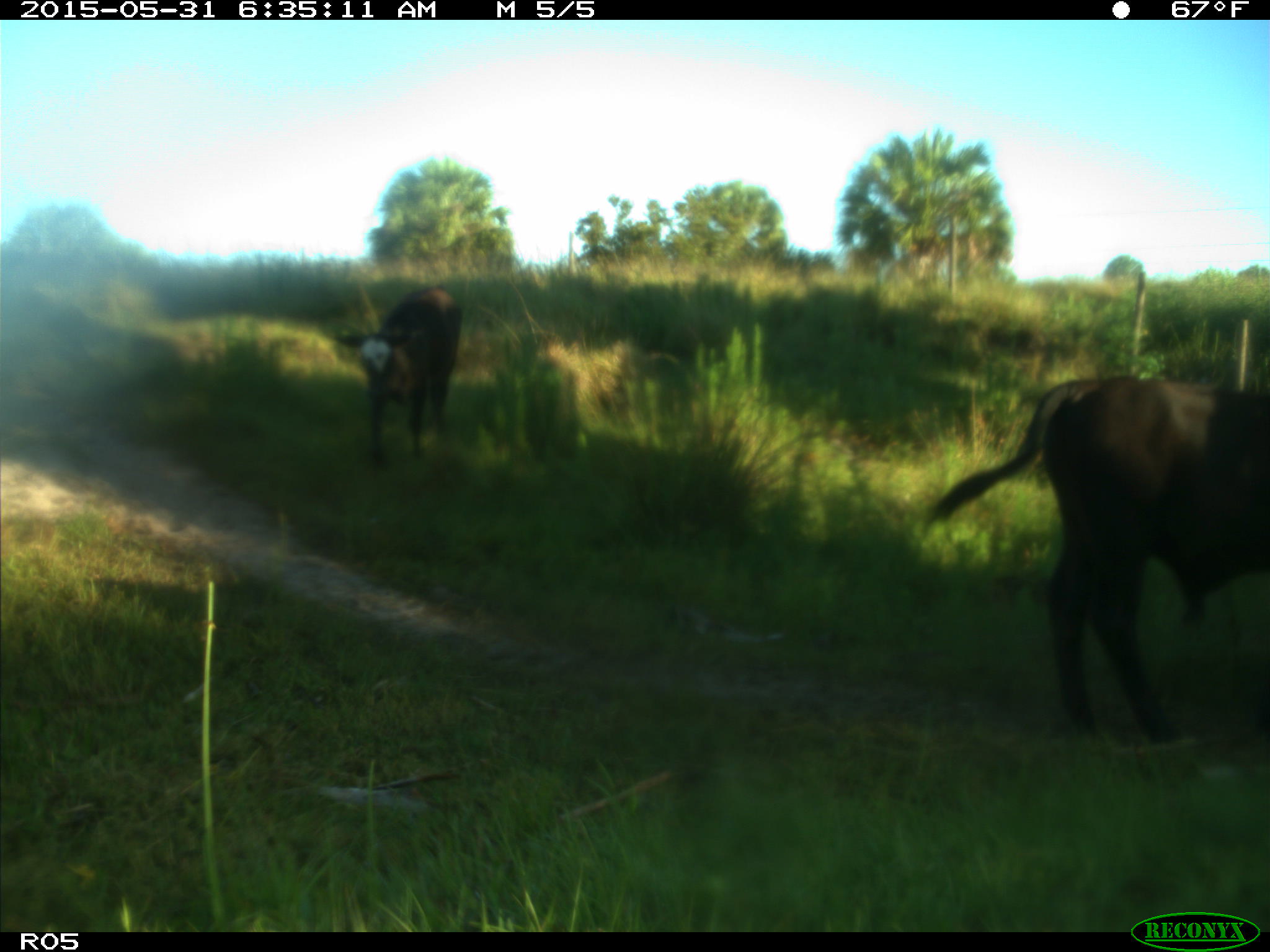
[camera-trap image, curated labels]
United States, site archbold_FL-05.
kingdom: Animalia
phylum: Chordata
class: Mammalia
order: Artiodactyla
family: Bovidae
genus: Bos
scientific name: Bos taurus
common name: domestic cow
Bos taurus (domestic cow).